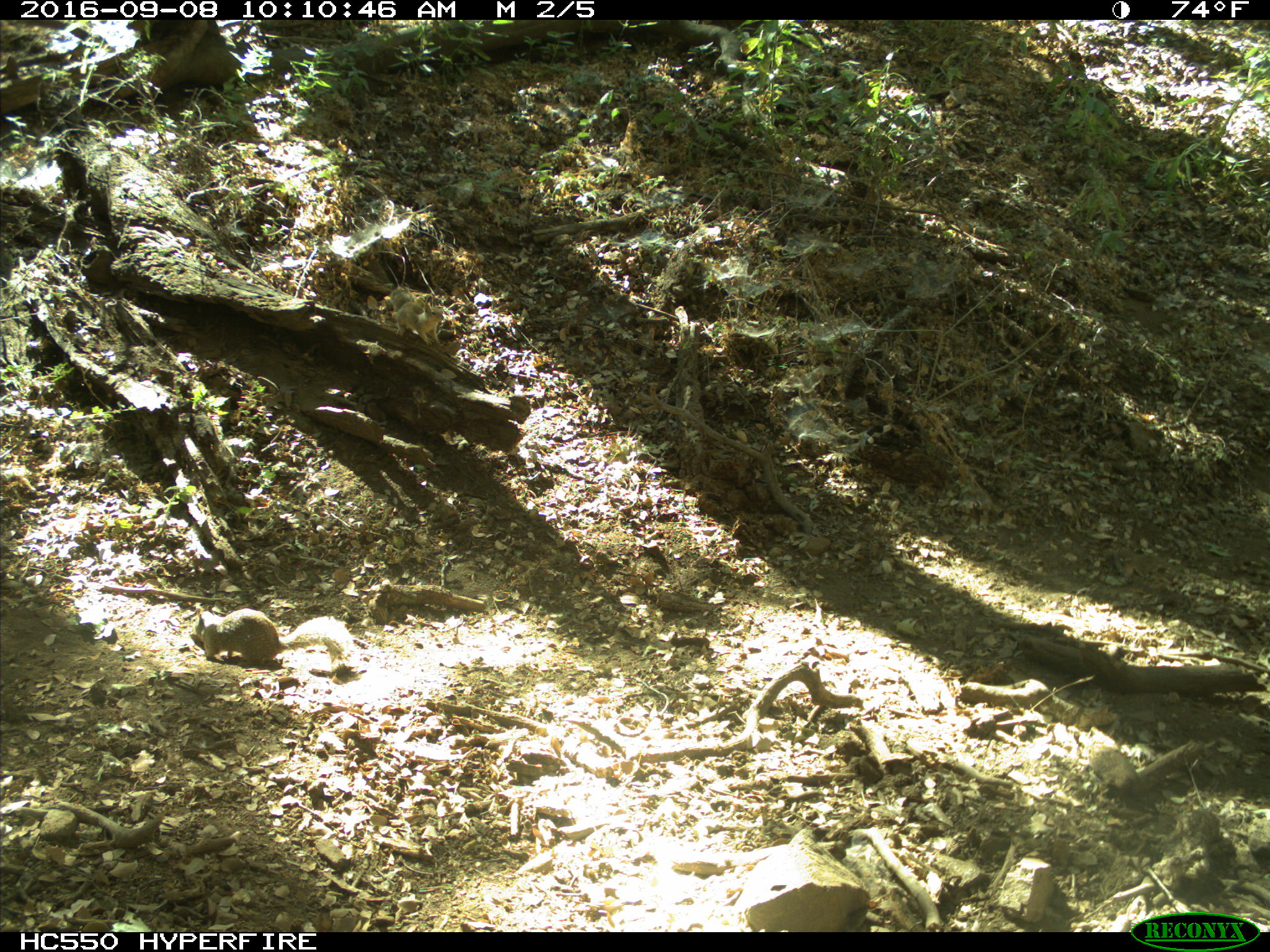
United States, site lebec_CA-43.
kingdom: Animalia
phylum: Chordata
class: Mammalia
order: Rodentia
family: Sciuridae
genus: Otospermophilus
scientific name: Otospermophilus beecheyi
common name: california ground squirrel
Otospermophilus beecheyi (california ground squirrel).